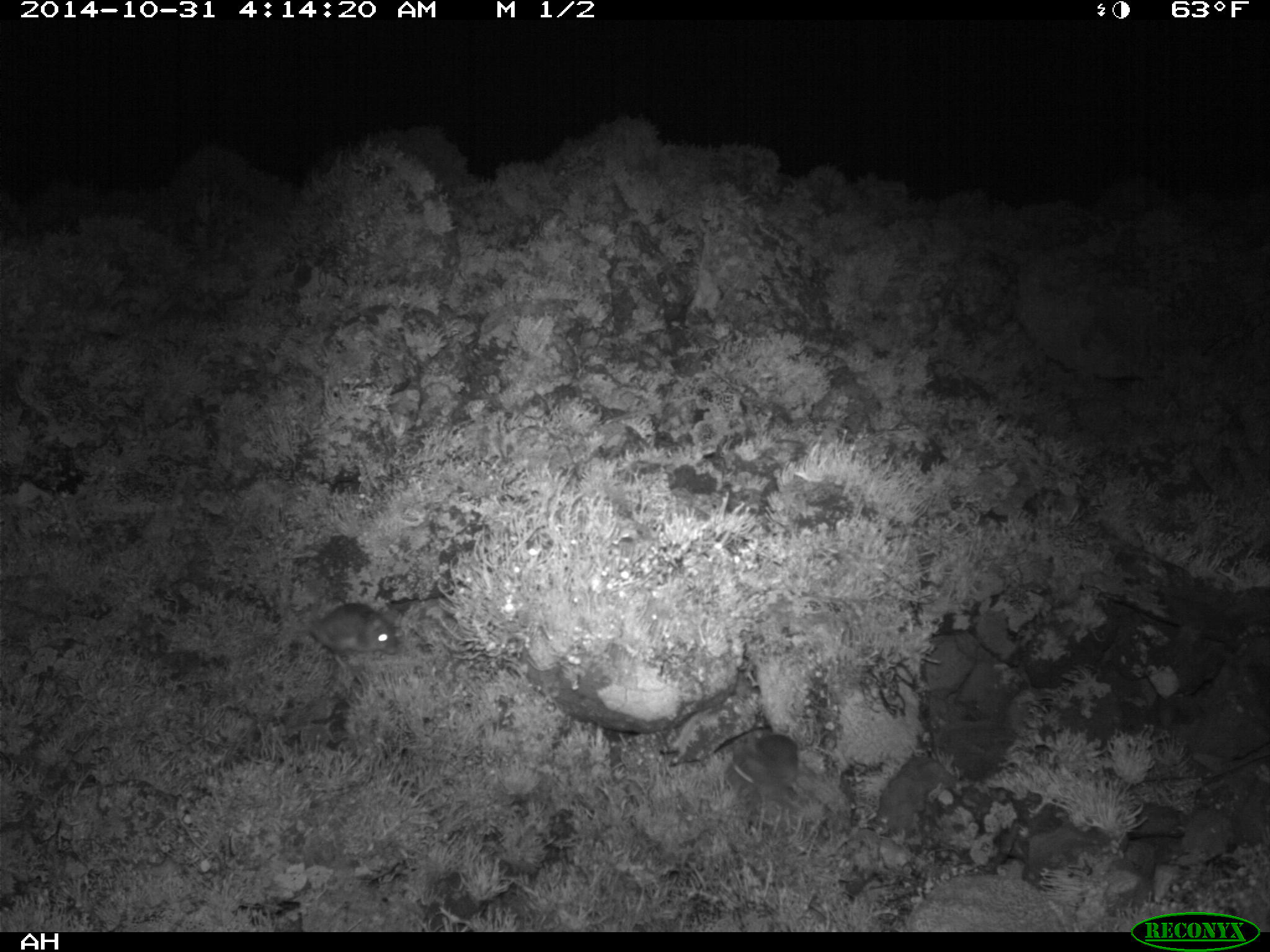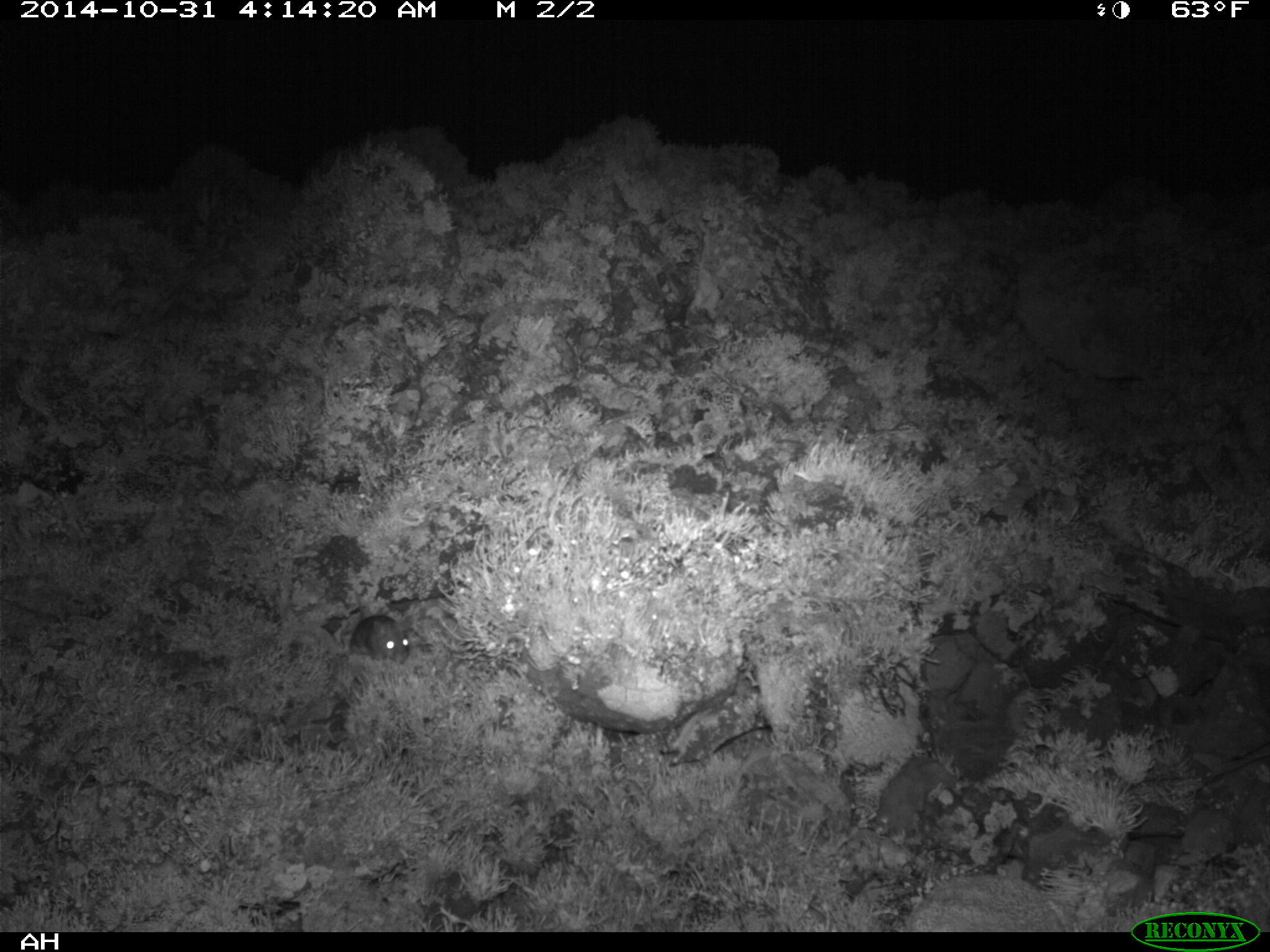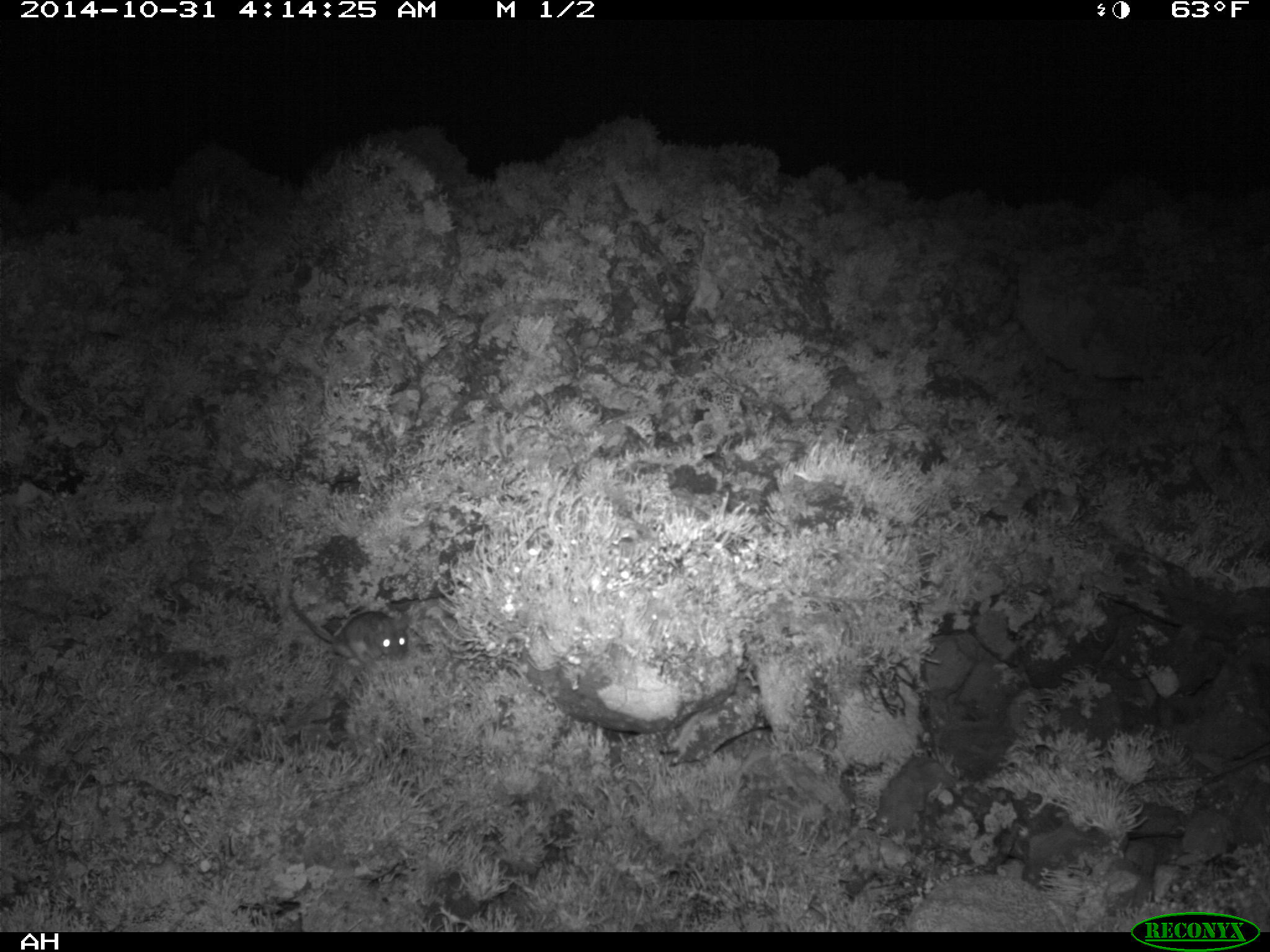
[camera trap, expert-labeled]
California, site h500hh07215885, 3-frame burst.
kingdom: Animalia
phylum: Chordata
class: Mammalia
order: Rodentia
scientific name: Rodentia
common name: rodent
Rodent (Rodentia).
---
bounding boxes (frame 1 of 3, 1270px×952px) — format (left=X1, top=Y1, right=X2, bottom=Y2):
rodent: (left=311, top=599, right=397, bottom=669)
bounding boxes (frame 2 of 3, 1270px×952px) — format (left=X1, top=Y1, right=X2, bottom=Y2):
rodent: (left=348, top=589, right=412, bottom=663)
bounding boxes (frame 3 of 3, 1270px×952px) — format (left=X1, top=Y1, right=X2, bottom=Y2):
rodent: (left=289, top=604, right=409, bottom=666)